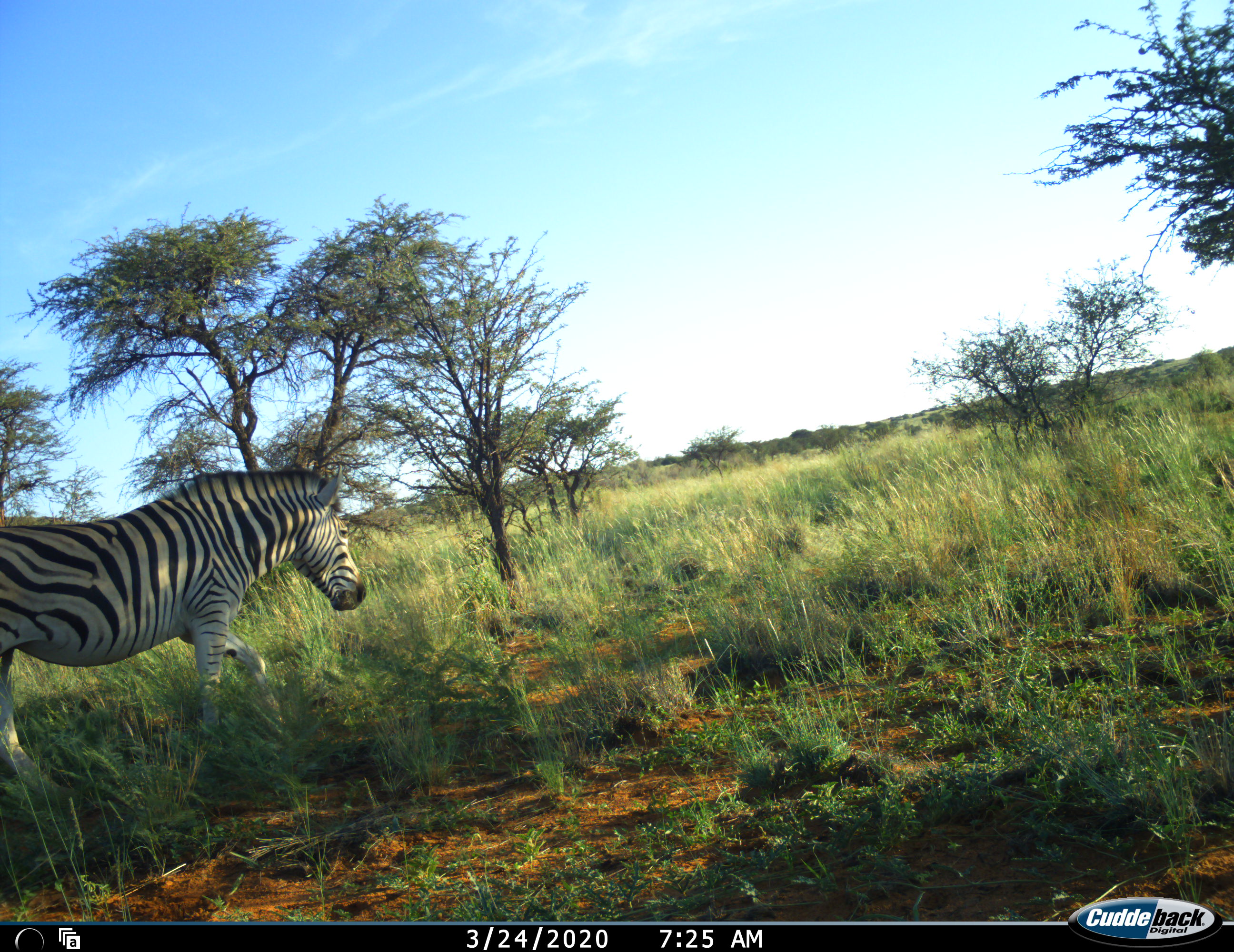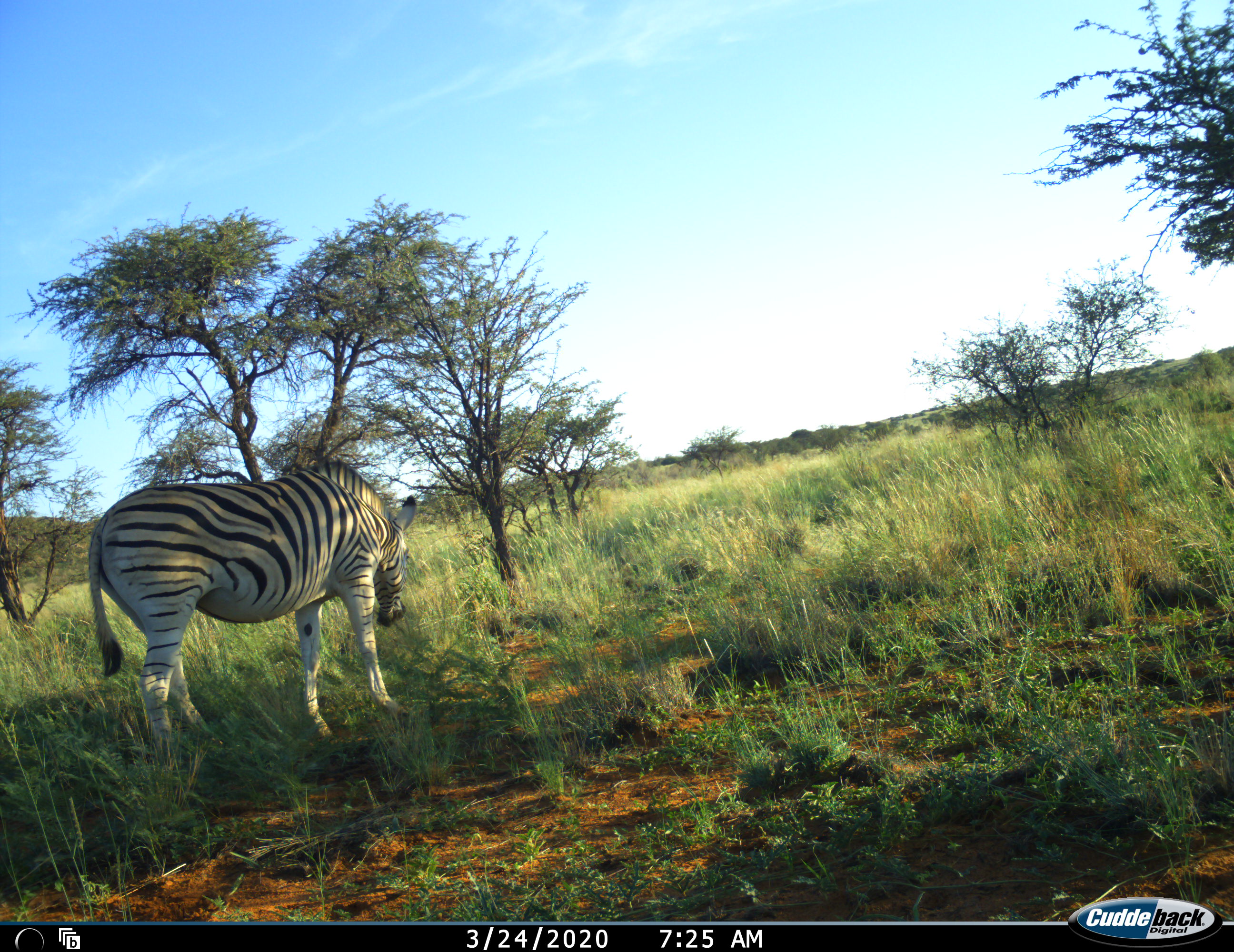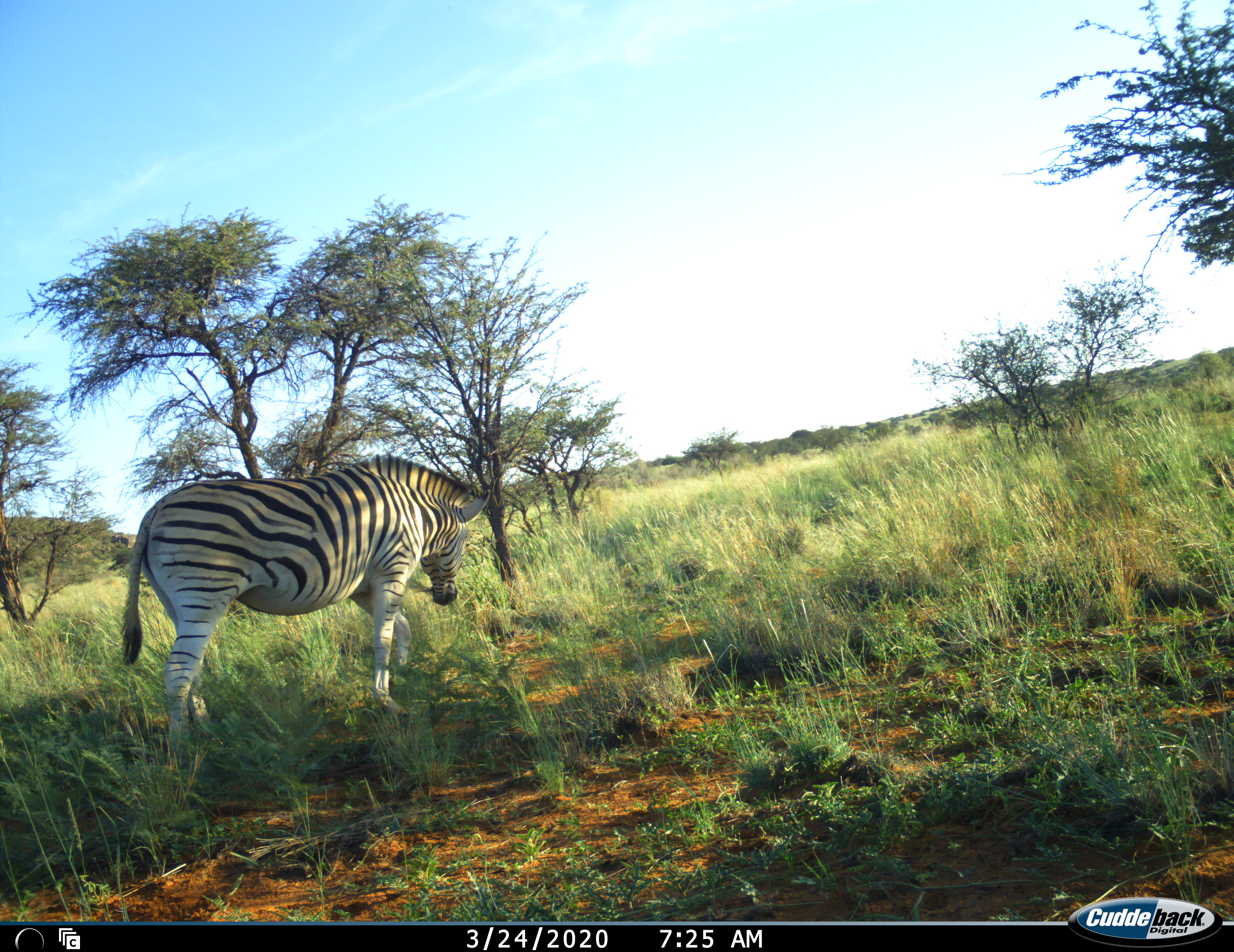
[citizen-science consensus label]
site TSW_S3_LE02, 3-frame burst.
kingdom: Animalia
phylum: Chordata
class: Mammalia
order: Perissodactyla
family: Equidae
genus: Equus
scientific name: Equus quagga burchellii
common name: burchell's zebra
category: zebraburchells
Zebraburchells (burchell's zebra) (Equus quagga burchellii), count 1. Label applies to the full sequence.